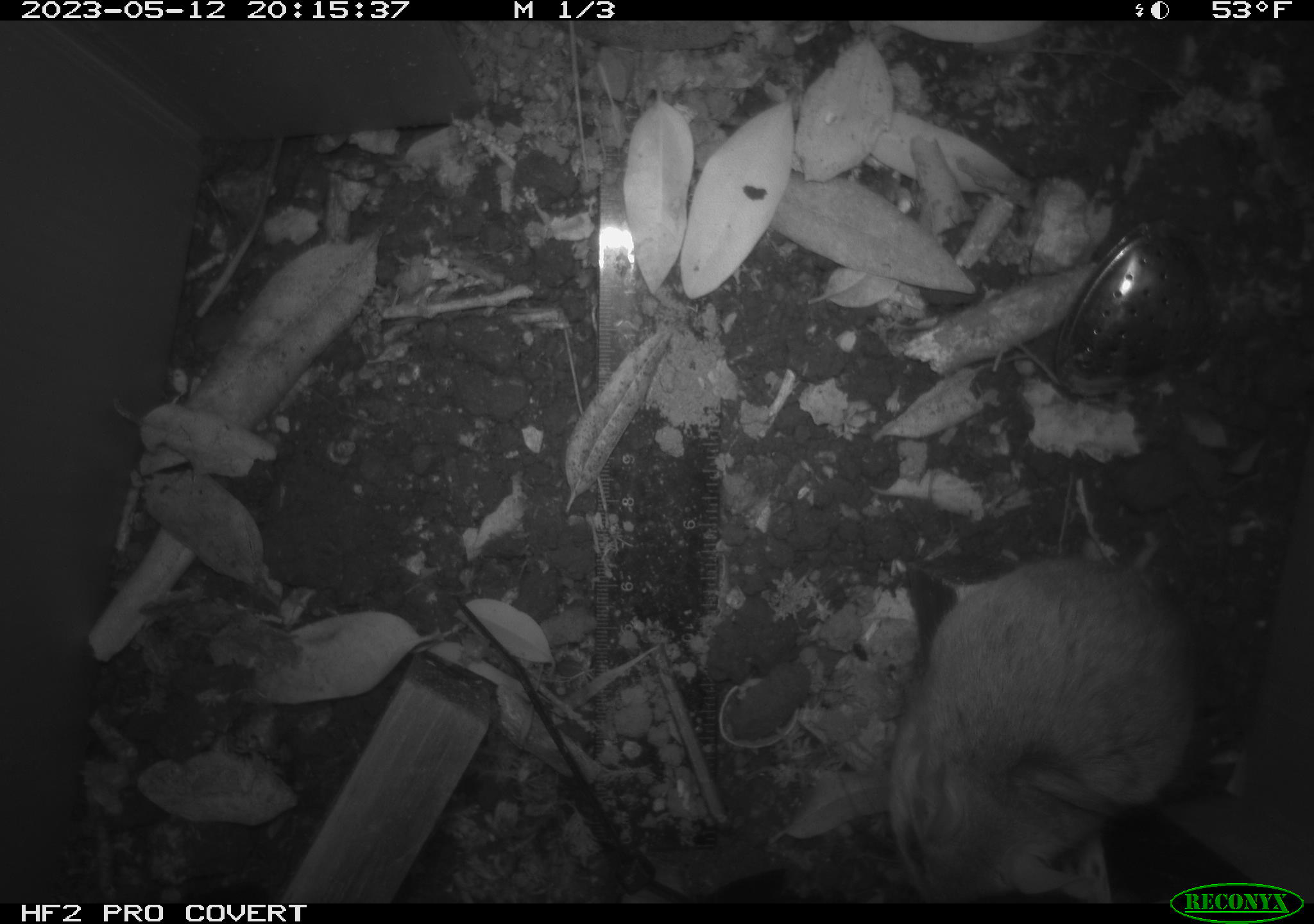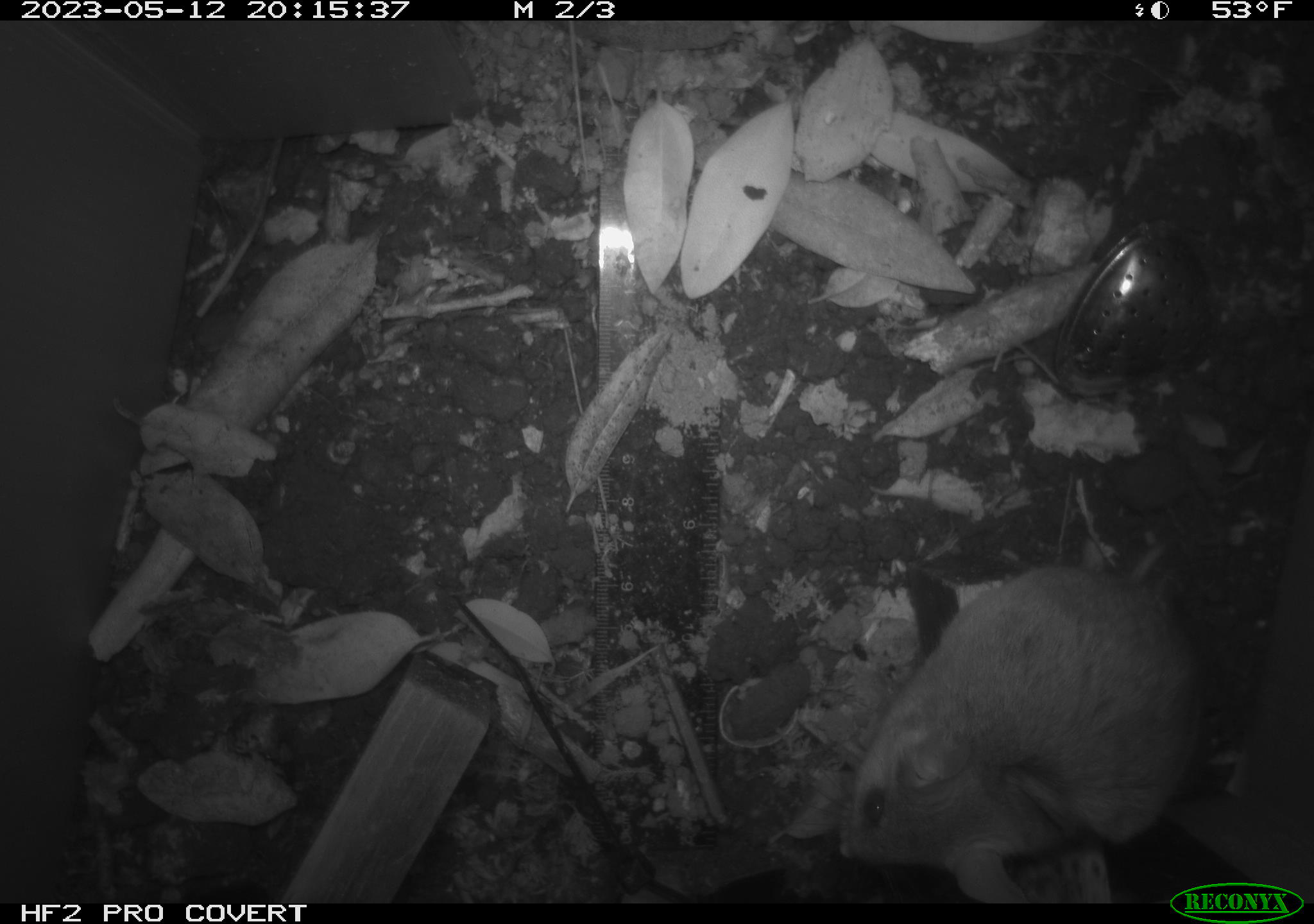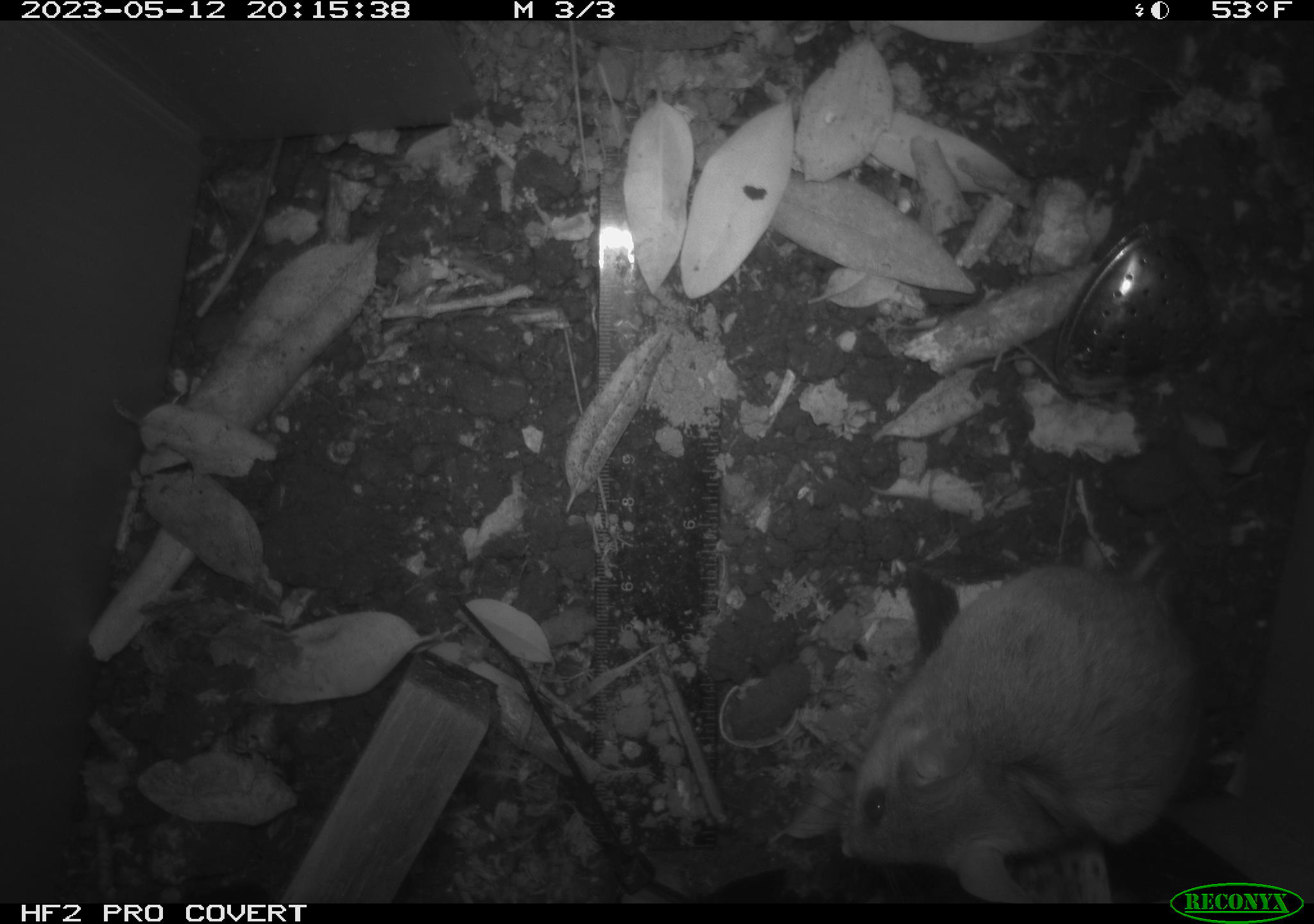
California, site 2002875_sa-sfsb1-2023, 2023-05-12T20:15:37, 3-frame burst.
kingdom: Animalia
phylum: Chordata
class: Mammalia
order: Rodentia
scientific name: Rodentia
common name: mouse species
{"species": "mouse species (Rodentia)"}